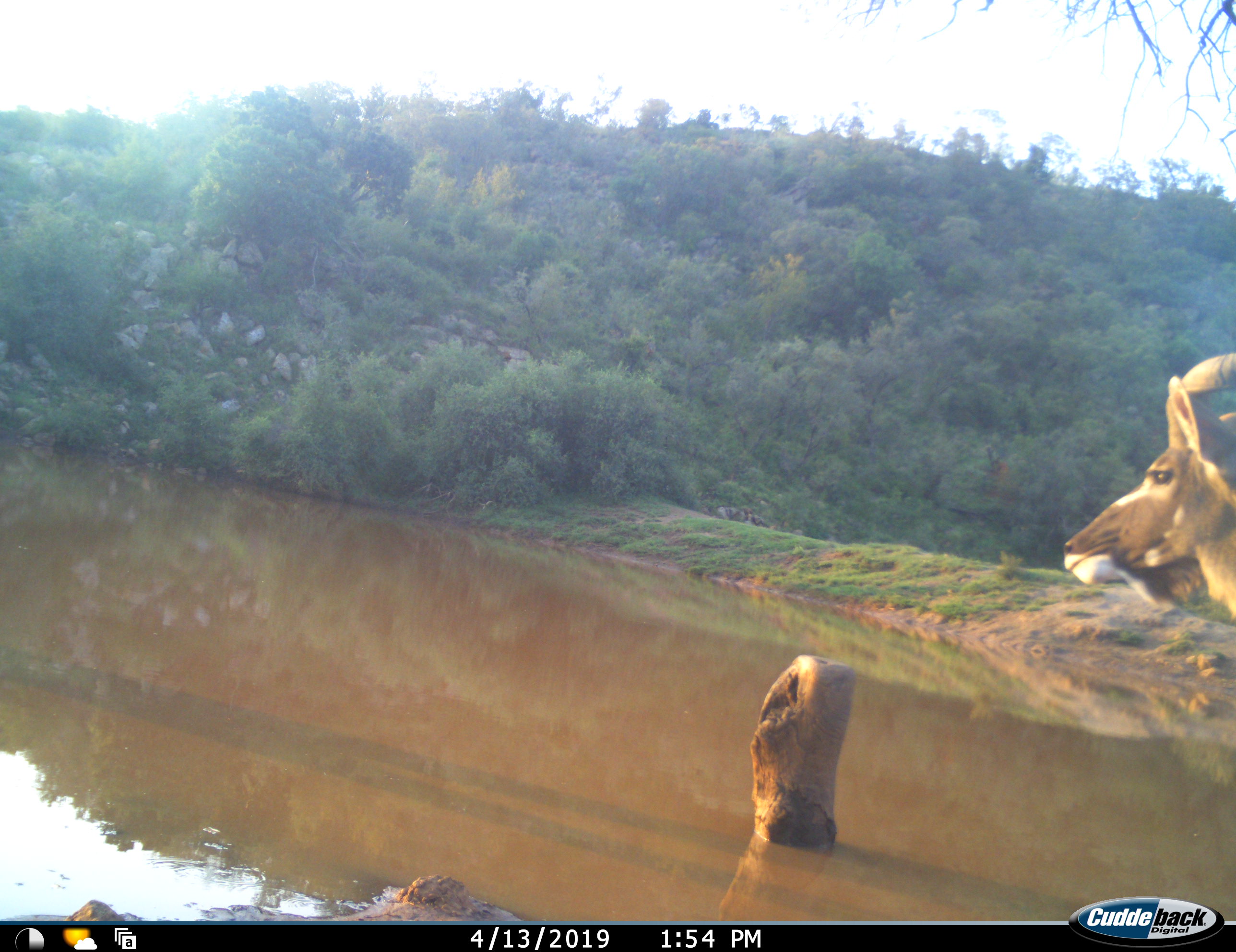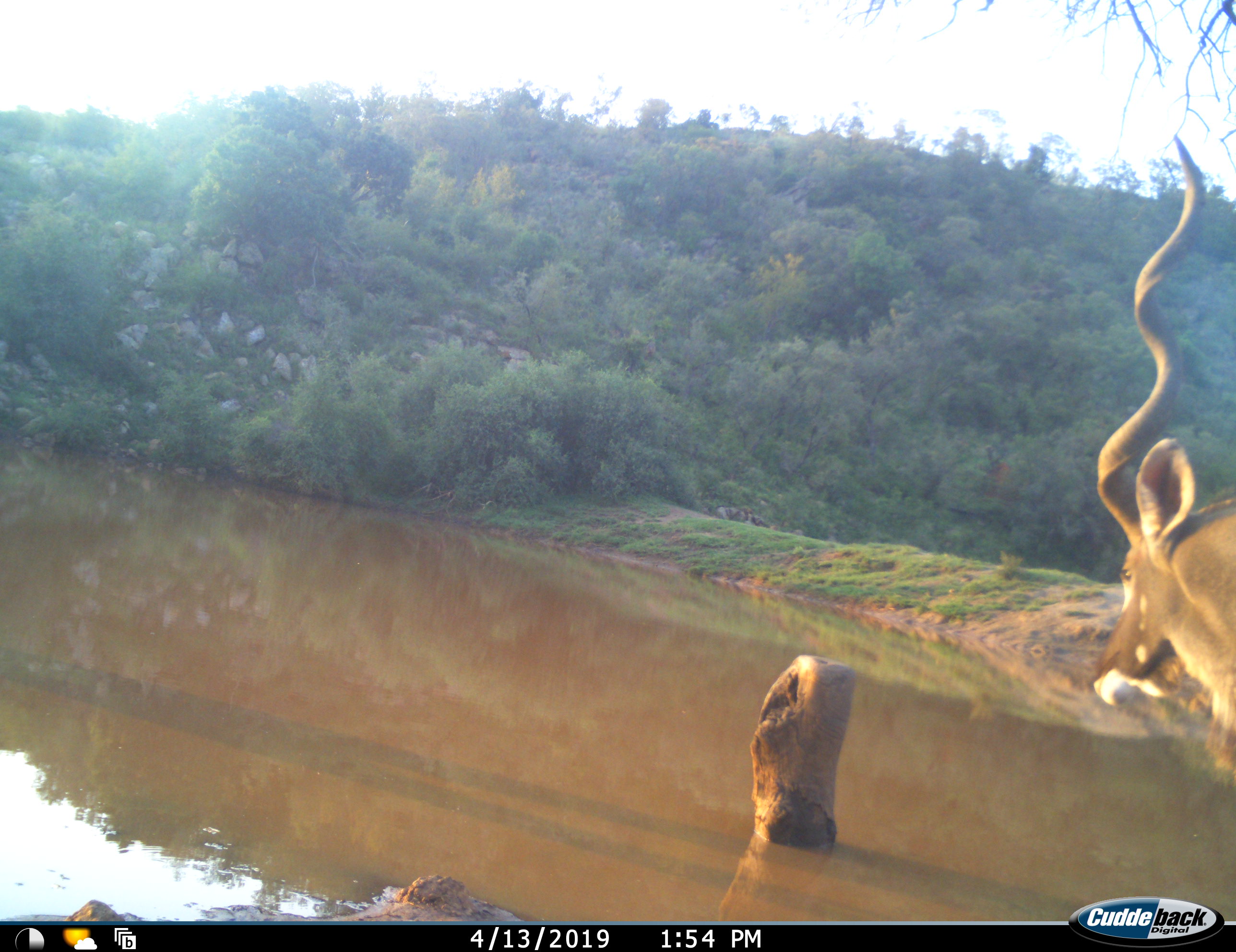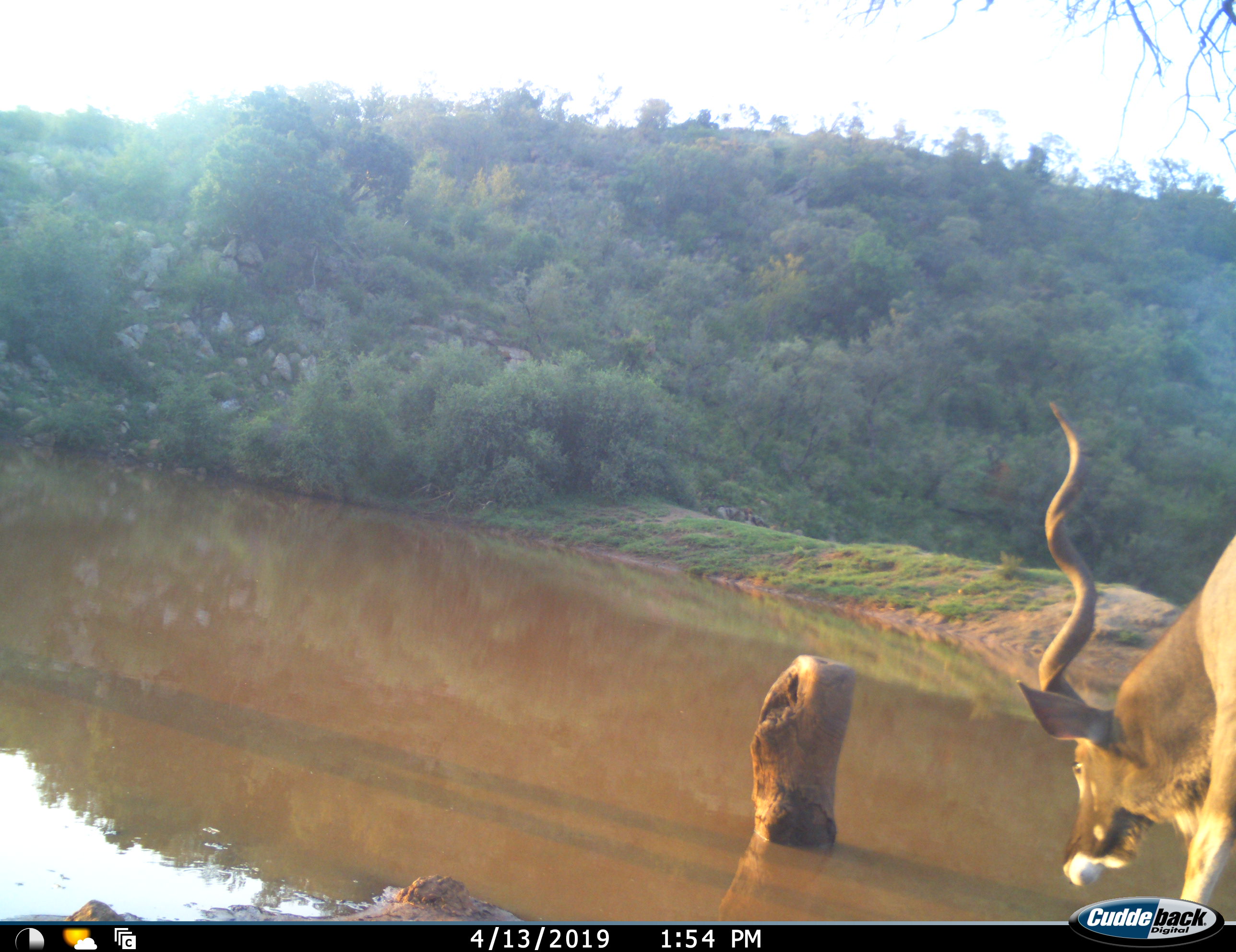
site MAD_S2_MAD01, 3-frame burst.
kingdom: Animalia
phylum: Chordata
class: Mammalia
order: Artiodactyla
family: Bovidae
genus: Tragelaphus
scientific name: Tragelaphus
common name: kudu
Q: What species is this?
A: Kudu (Tragelaphus).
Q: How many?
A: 1.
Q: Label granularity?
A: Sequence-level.